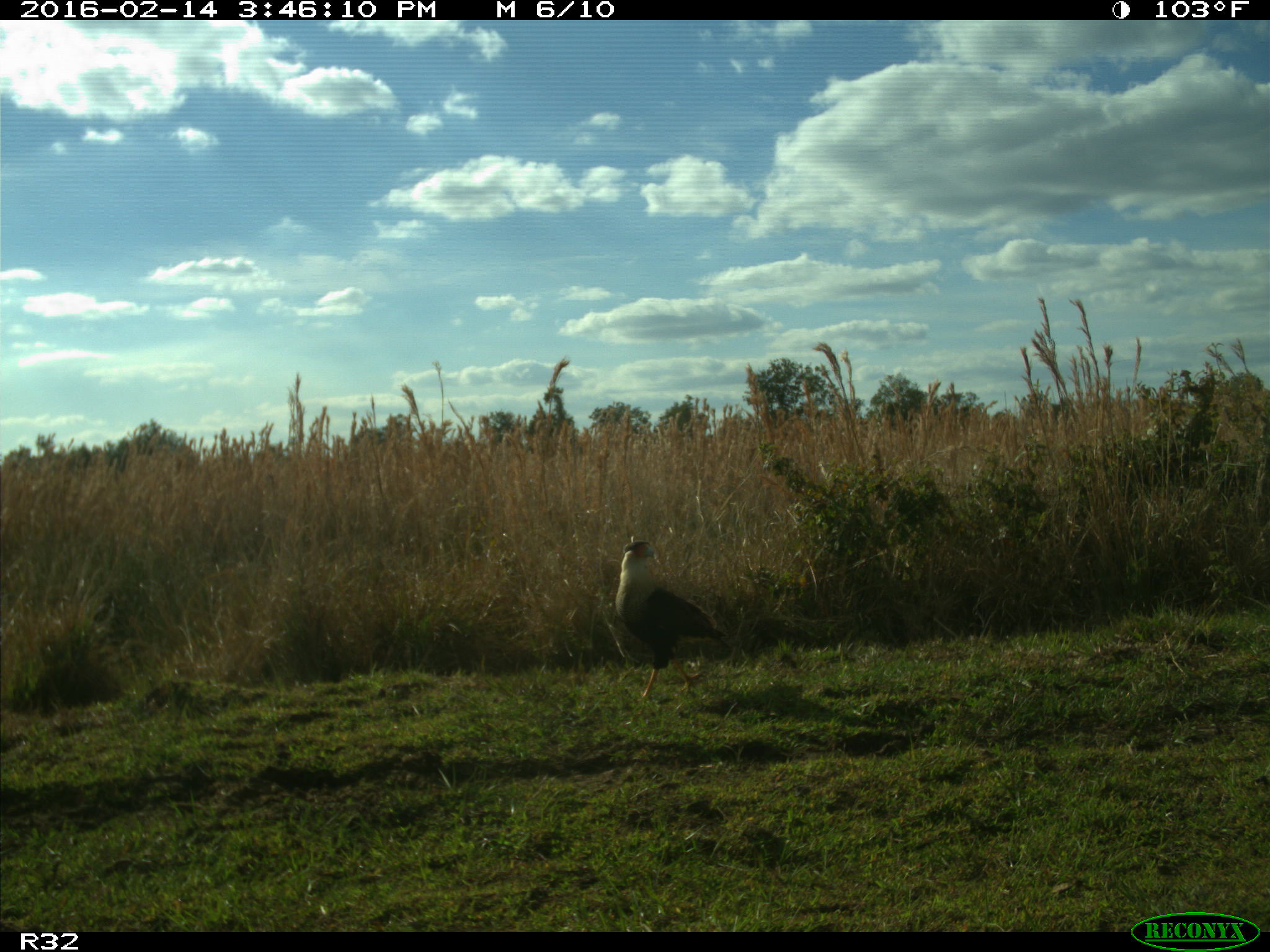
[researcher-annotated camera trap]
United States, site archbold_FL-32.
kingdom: Animalia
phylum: Chordata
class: Aves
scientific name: Aves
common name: birds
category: unidentified bird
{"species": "unidentified bird (birds) (Aves)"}